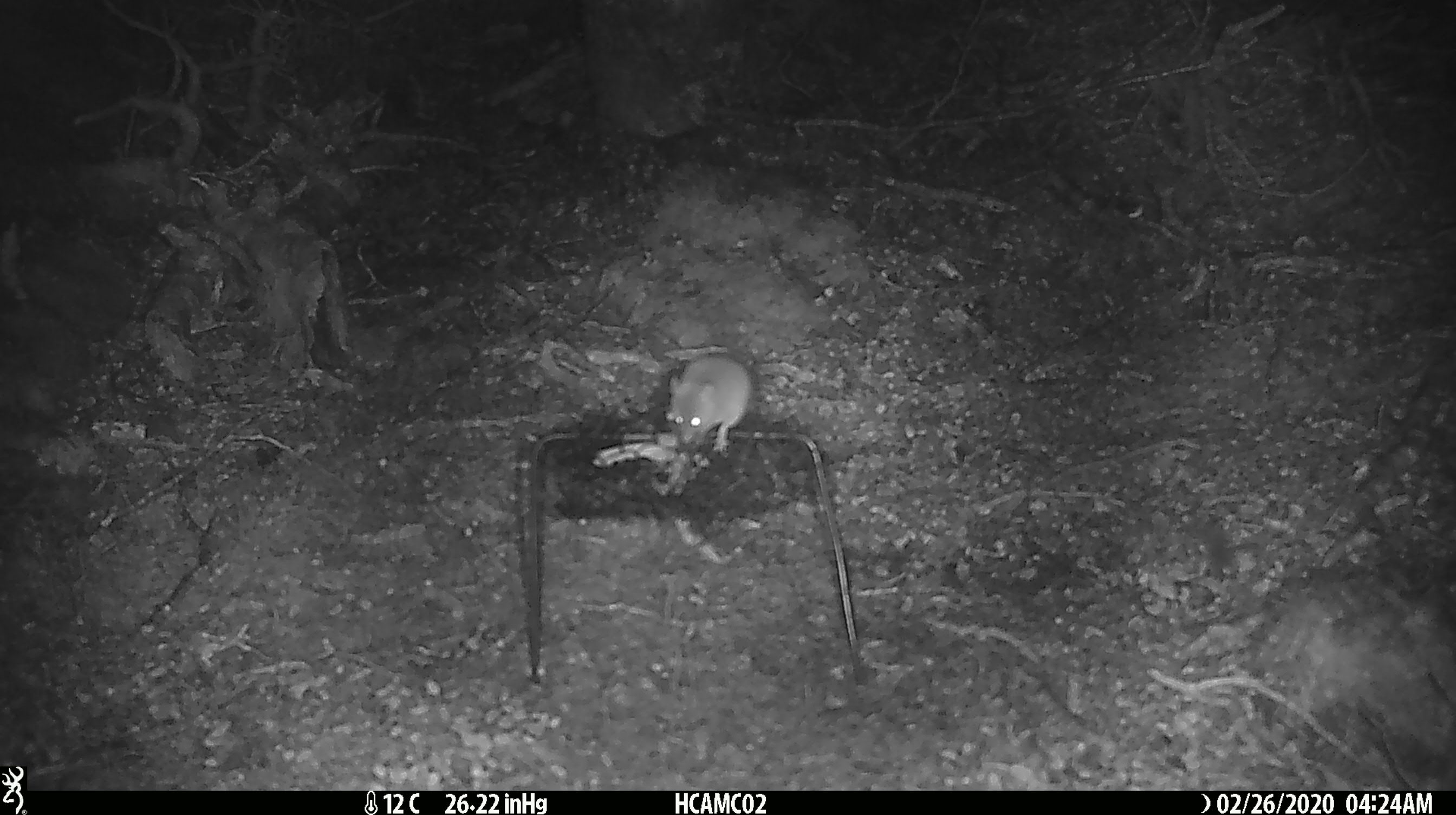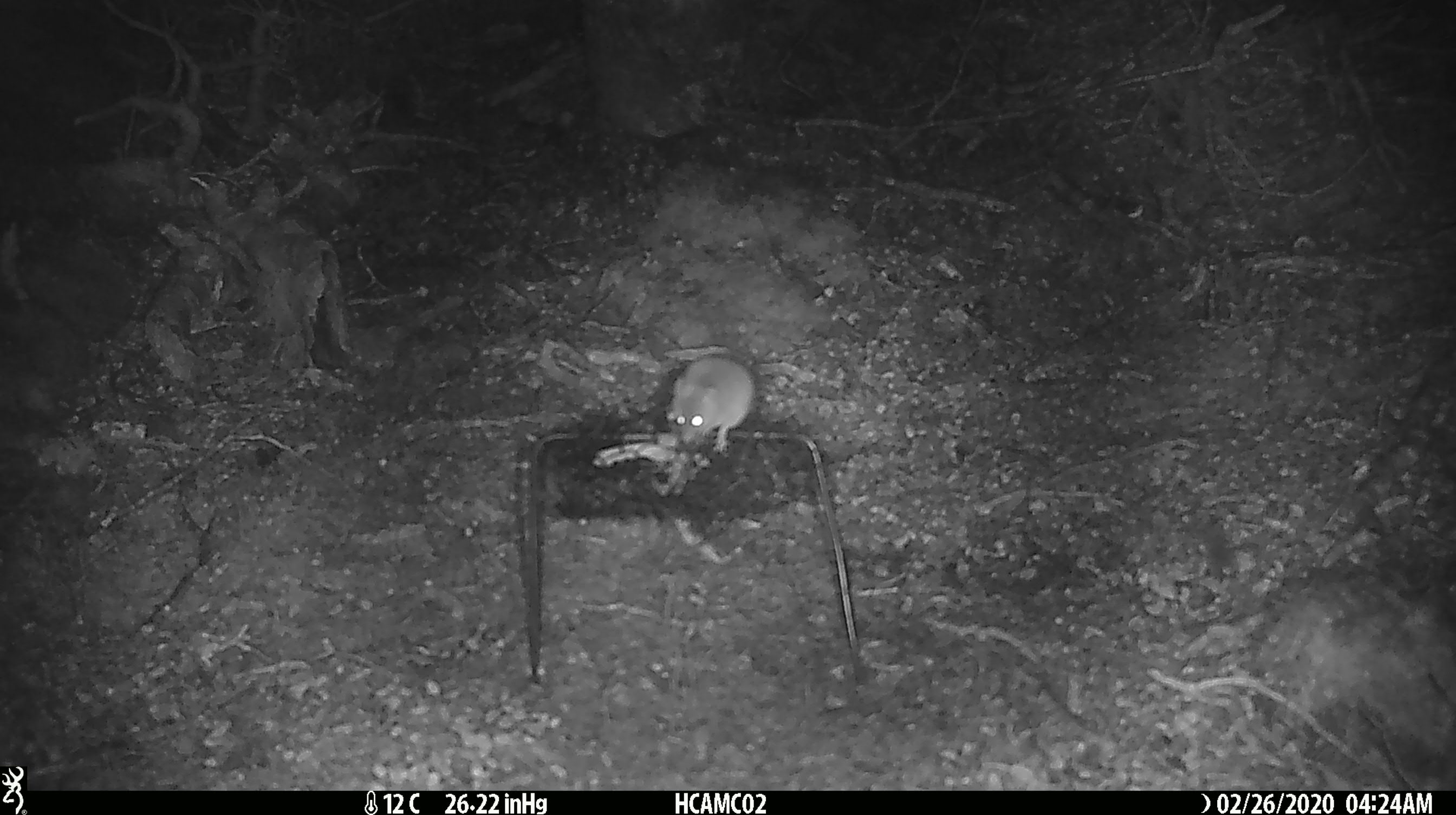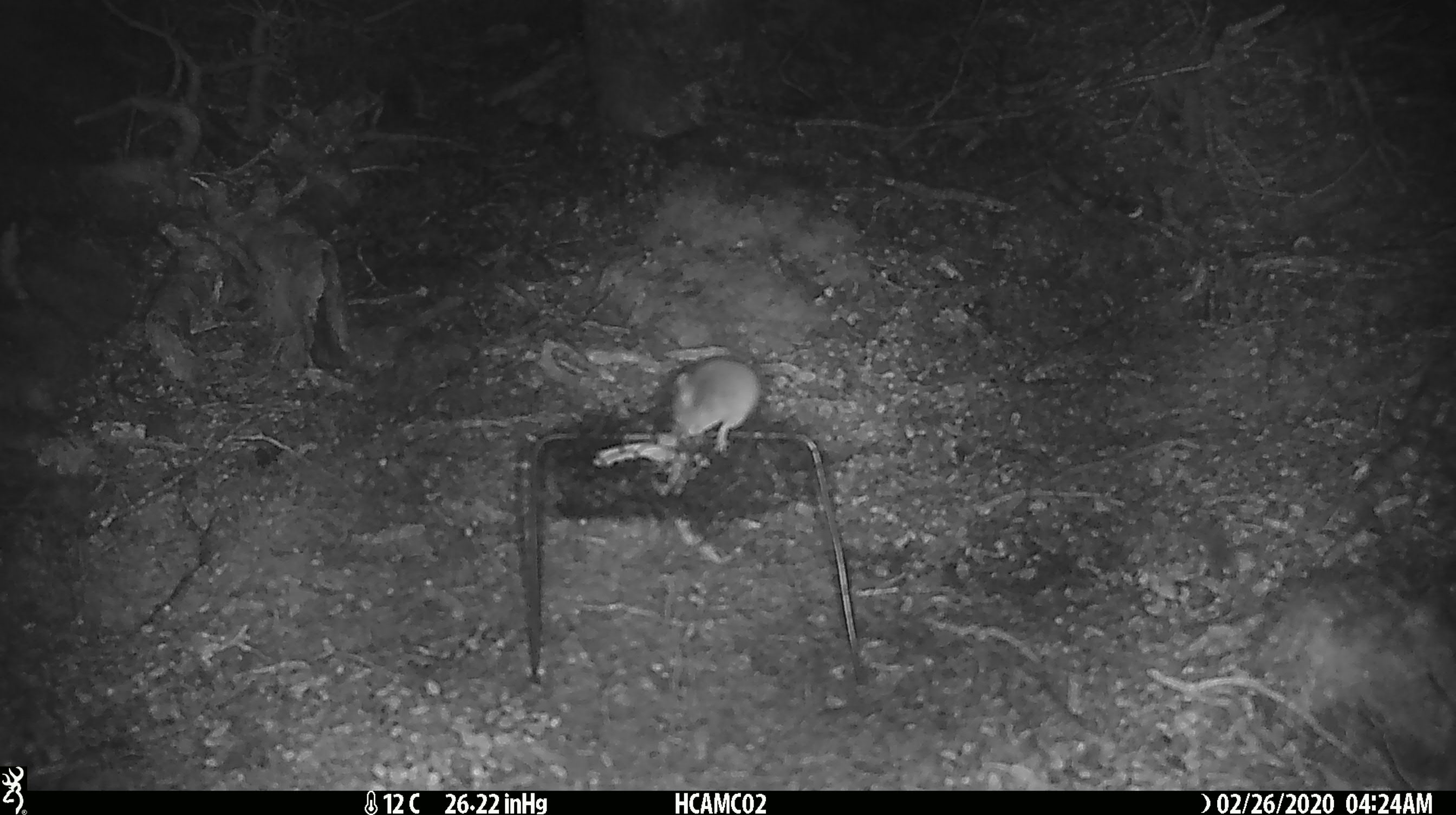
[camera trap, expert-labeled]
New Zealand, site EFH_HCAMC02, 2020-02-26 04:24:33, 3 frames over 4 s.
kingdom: Animalia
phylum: Chordata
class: Mammalia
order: Rodentia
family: Muridae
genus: Mus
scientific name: Mus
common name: mouse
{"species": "mouse (Mus)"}